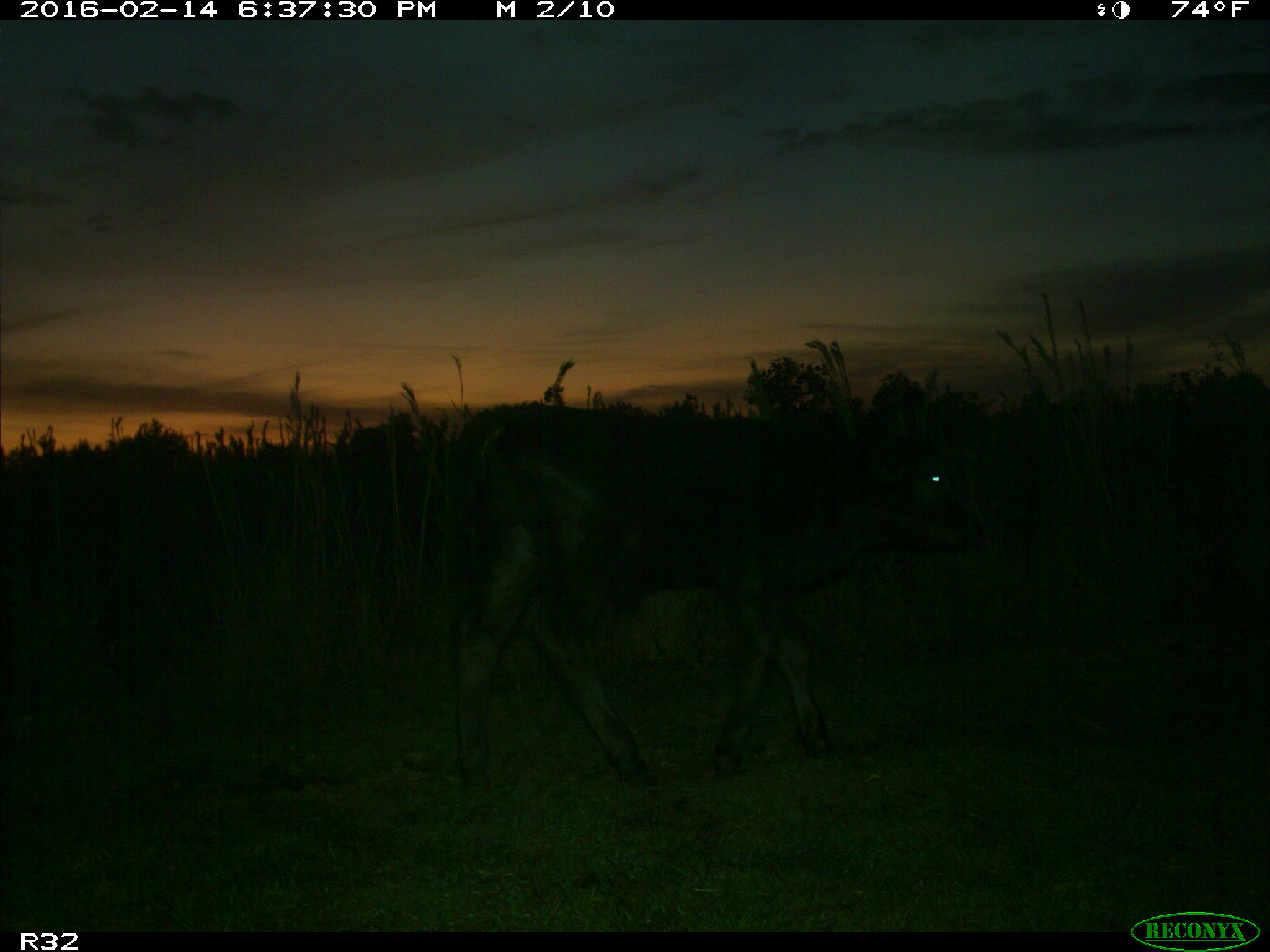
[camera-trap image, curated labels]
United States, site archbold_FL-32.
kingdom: Animalia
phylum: Chordata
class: Mammalia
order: Artiodactyla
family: Bovidae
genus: Bos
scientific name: Bos taurus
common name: domestic cow